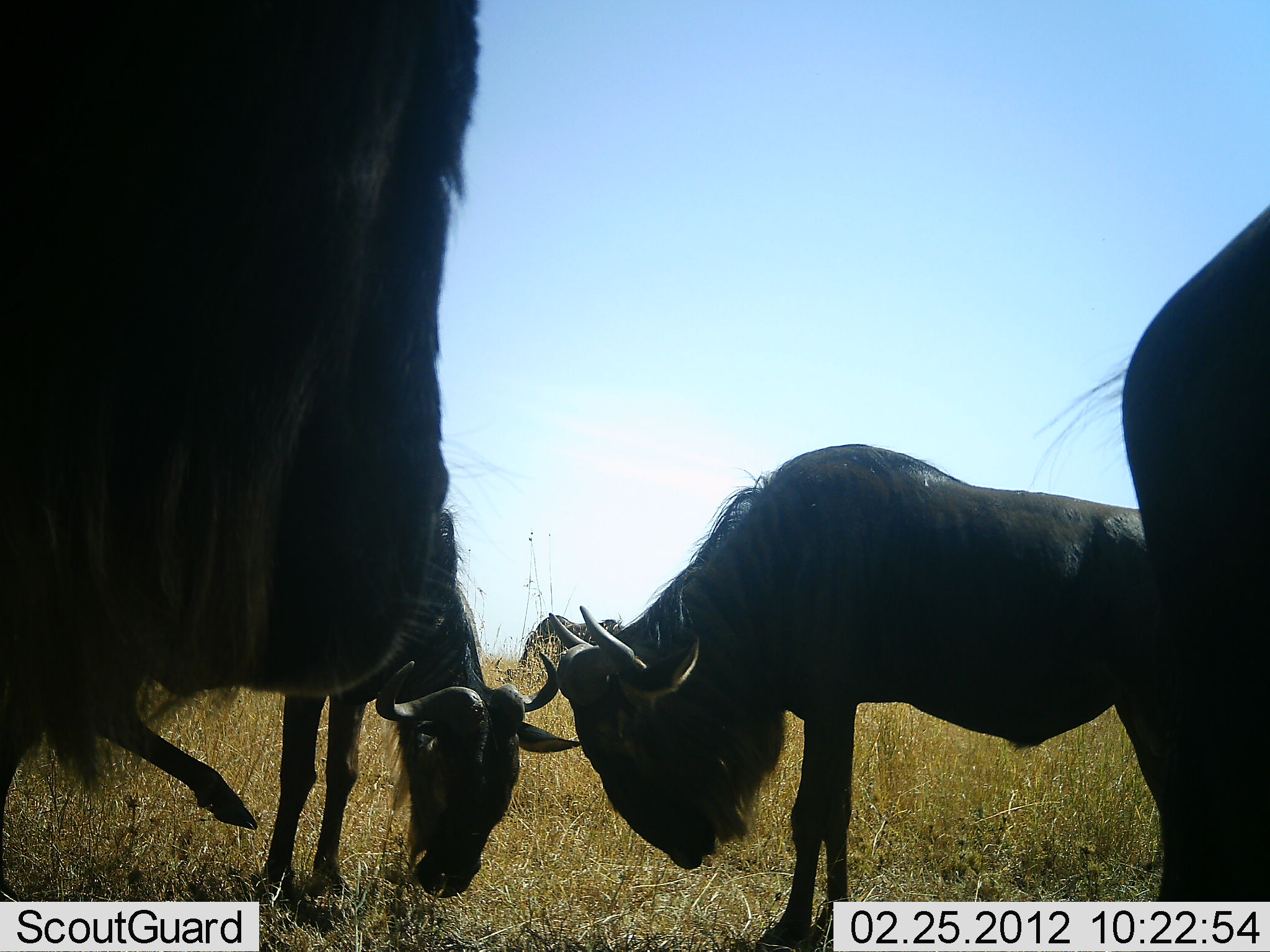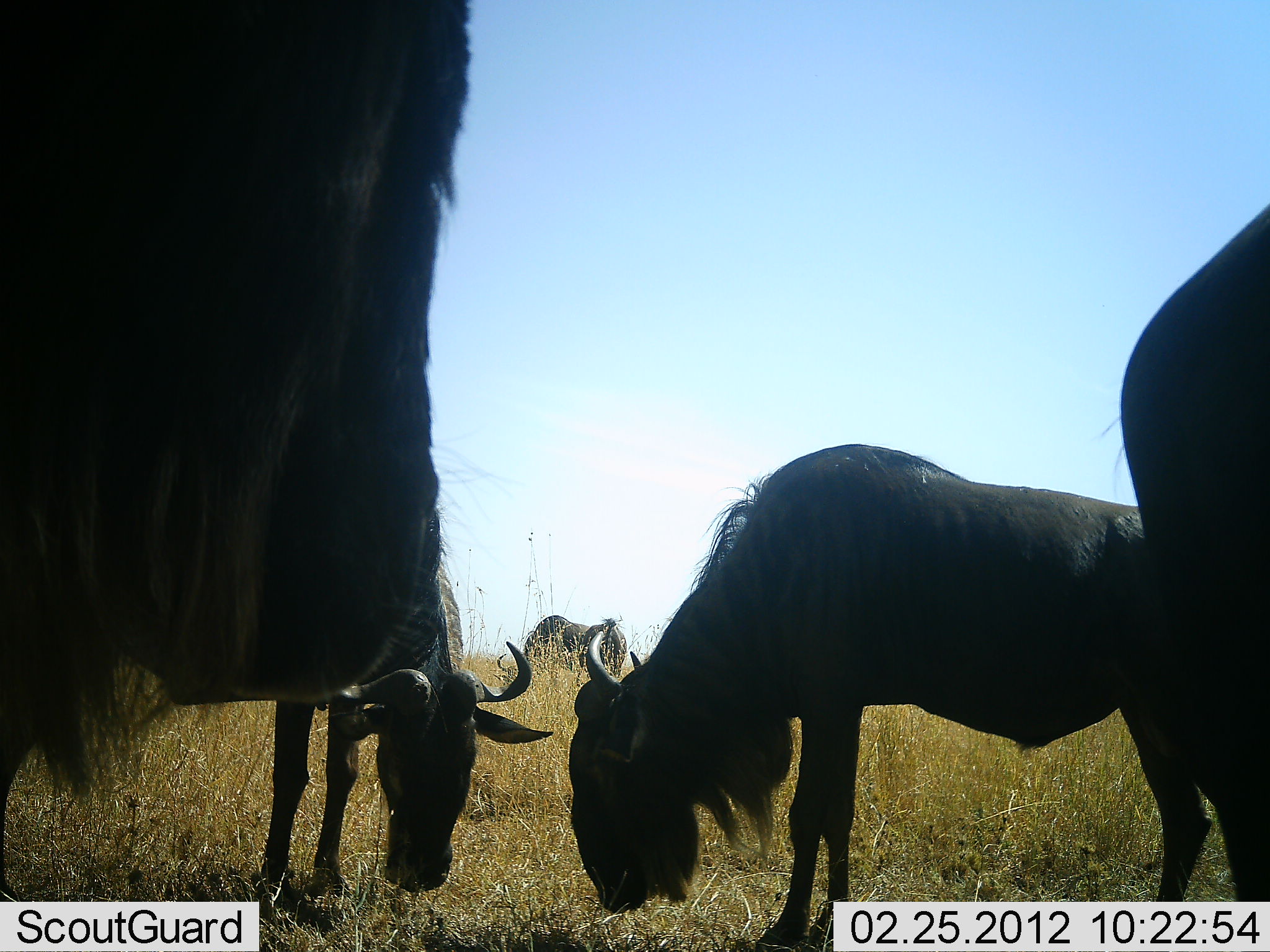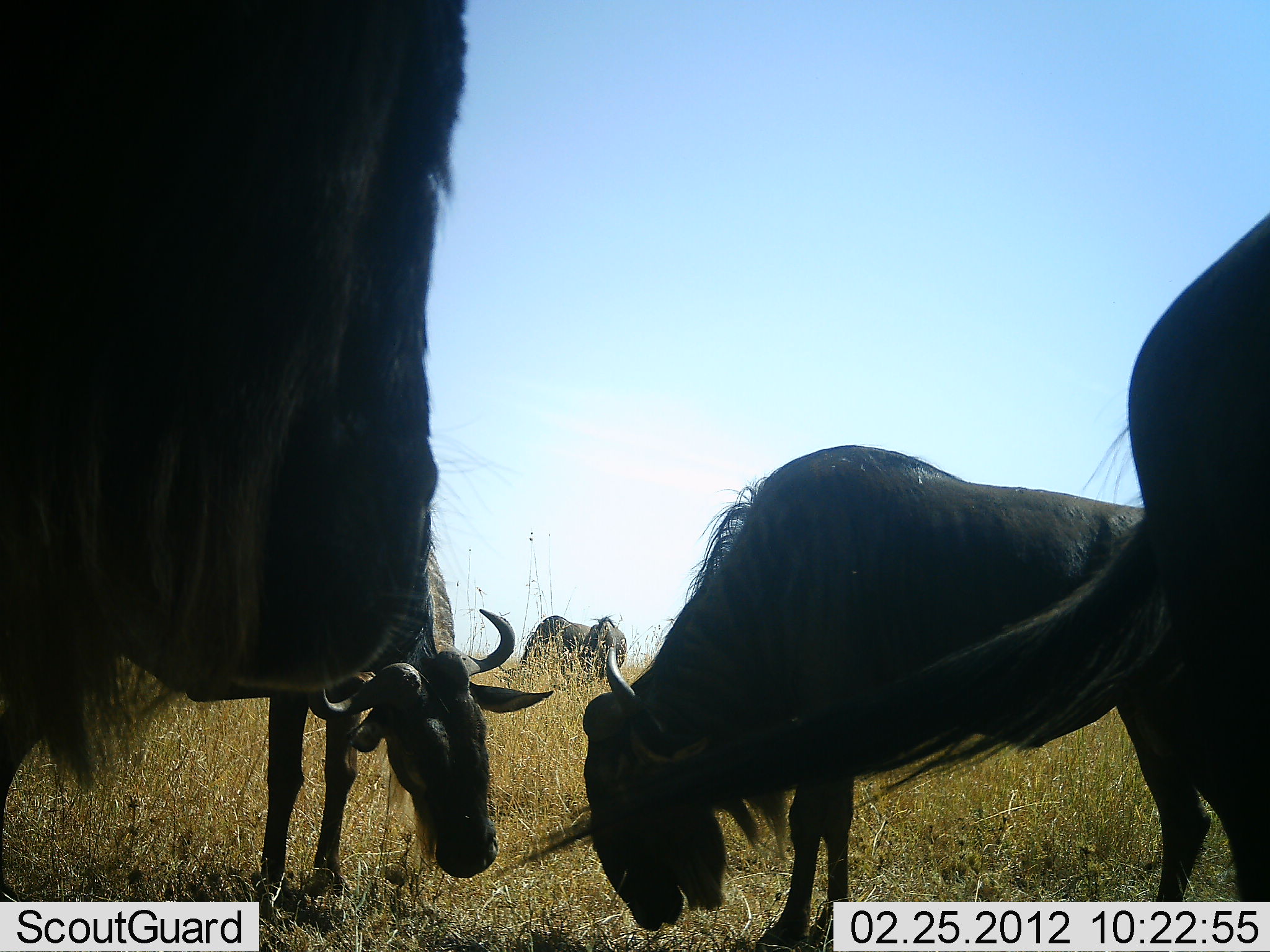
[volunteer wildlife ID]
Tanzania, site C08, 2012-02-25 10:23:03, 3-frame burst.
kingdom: Animalia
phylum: Chordata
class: Mammalia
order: Artiodactyla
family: Bovidae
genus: Connochaetes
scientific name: Connochaetes taurinus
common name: blue wildebeest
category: wildebeest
Wildebeest (blue wildebeest) (Connochaetes taurinus), count 5. Behavior (volunteer vote fractions): standing 73%, resting 5%, moving 0%, interacting 5%. Young present (vote fraction): 0%. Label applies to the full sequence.